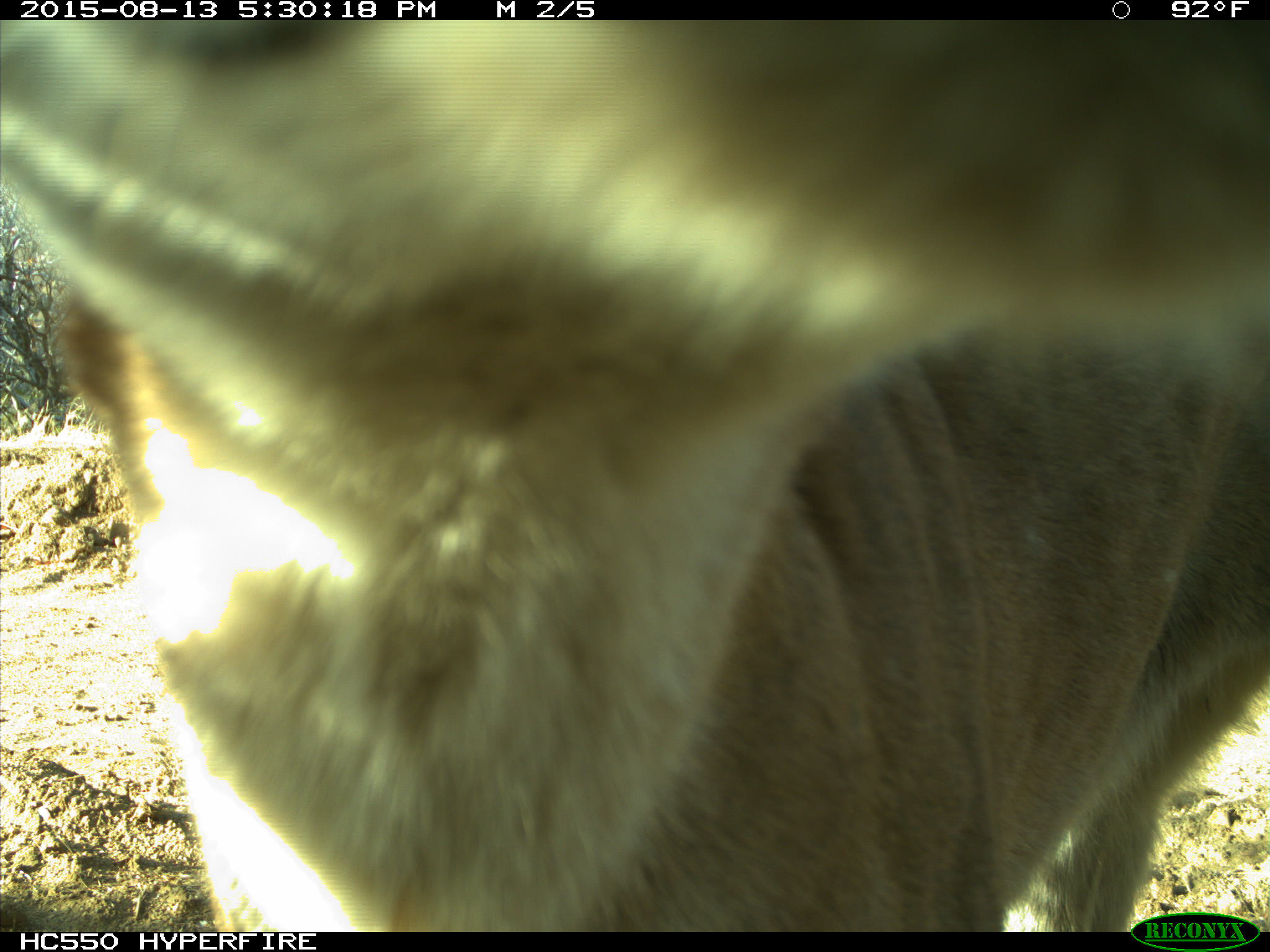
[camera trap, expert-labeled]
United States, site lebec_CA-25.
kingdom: Animalia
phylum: Chordata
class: Mammalia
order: Carnivora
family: Felidae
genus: Puma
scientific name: Puma concolor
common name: mountain lion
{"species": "Puma concolor (mountain lion)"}